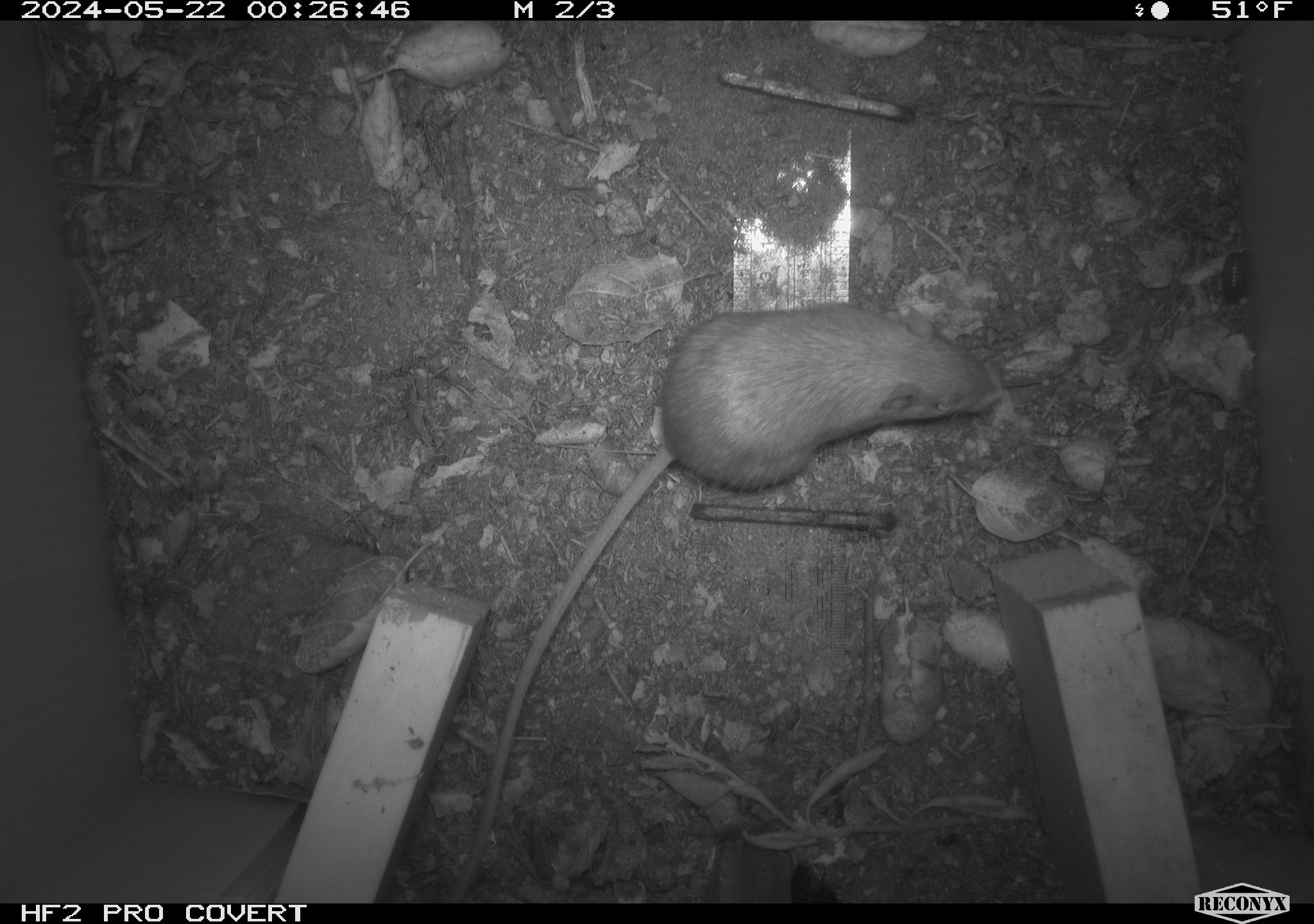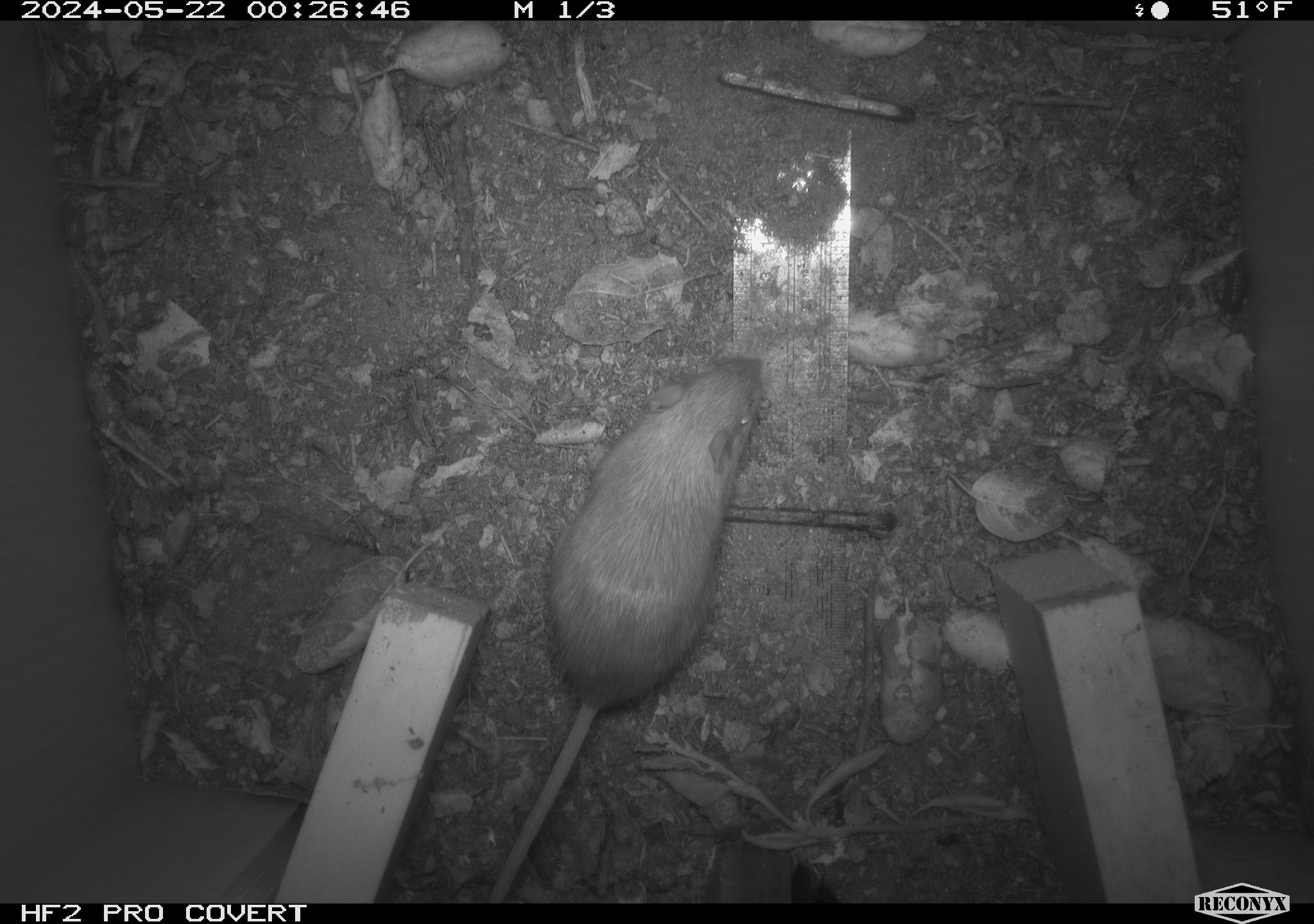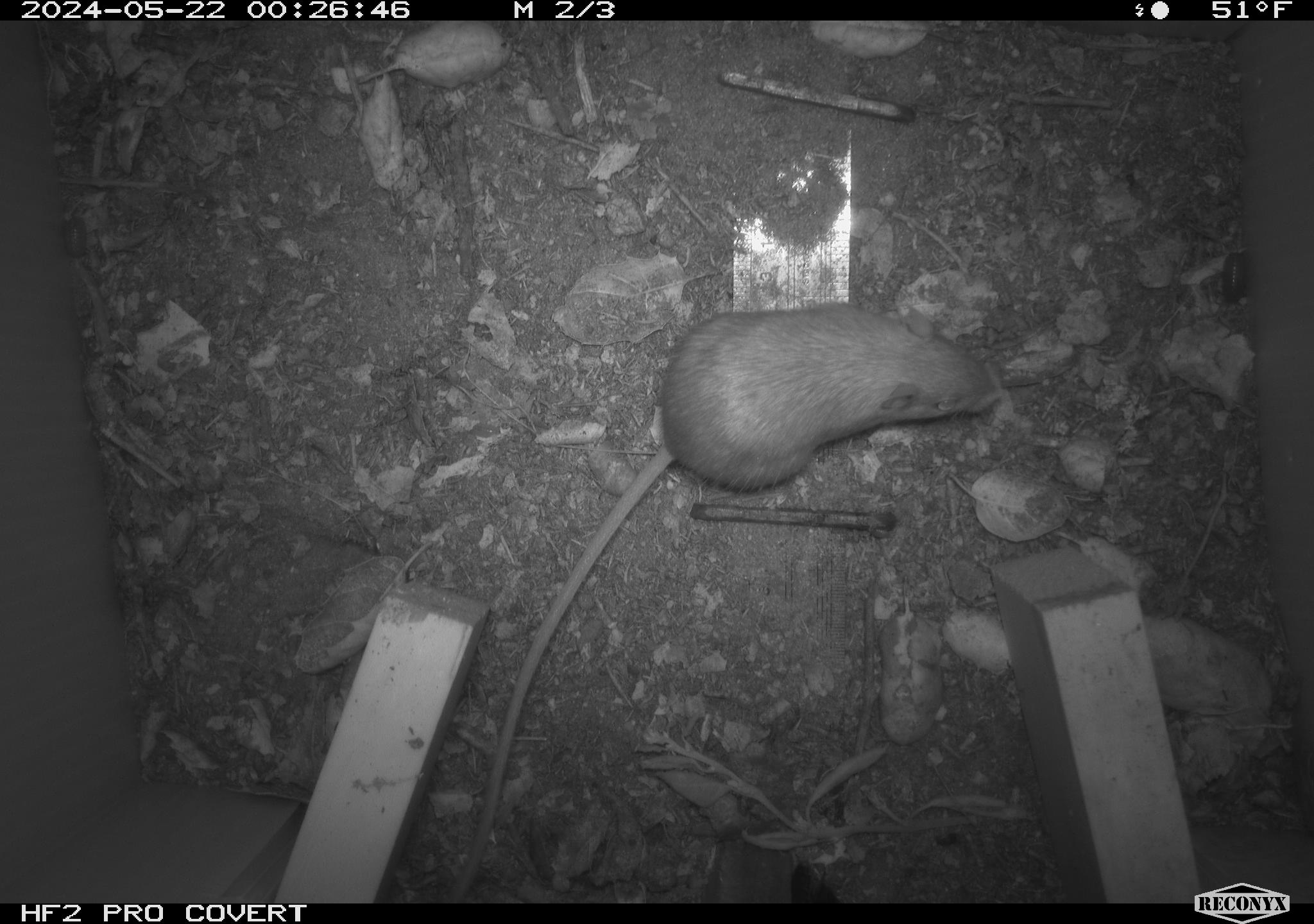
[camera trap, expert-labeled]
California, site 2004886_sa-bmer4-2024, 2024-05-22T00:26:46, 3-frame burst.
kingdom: Animalia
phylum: Chordata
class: Mammalia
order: Rodentia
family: Heteromyidae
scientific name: Heteromyidae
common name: kangaroo rats and pocket mice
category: heteromyidae family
Heteromyidae family (kangaroo rats and pocket mice) (Heteromyidae).